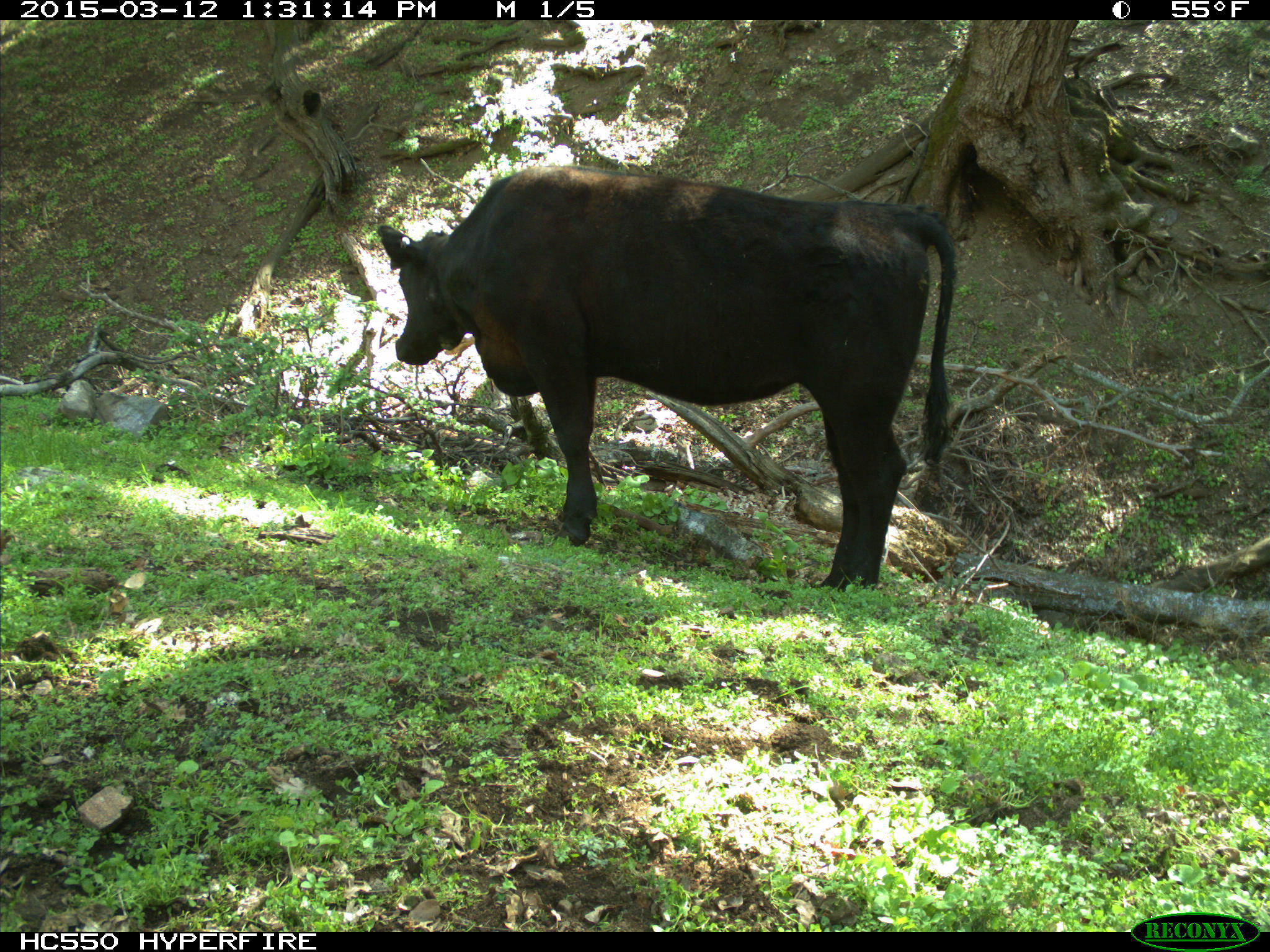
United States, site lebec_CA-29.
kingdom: Animalia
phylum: Chordata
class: Mammalia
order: Artiodactyla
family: Bovidae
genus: Bos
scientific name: Bos taurus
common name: domestic cow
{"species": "Bos taurus (domestic cow)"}